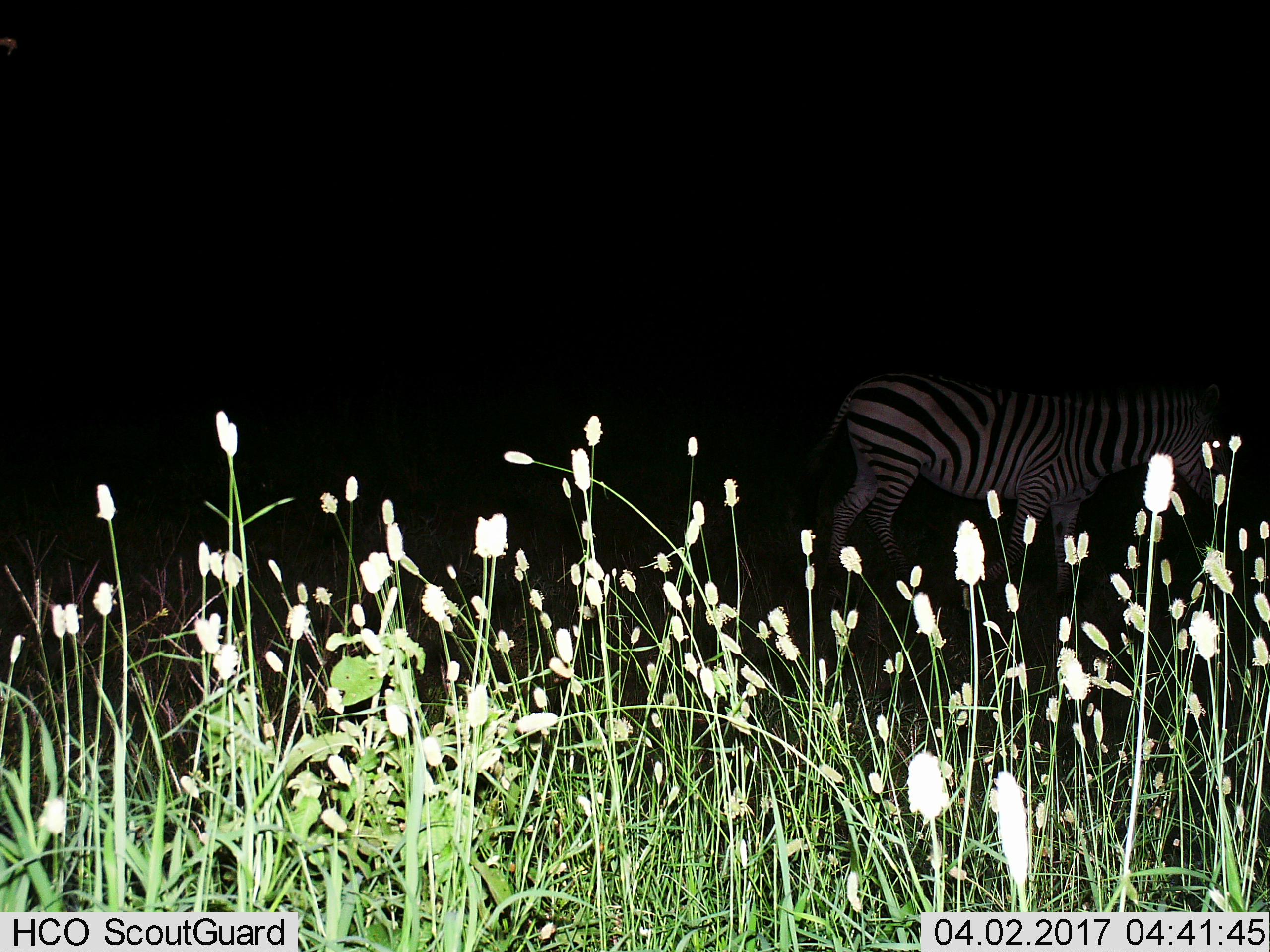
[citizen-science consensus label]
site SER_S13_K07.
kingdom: Animalia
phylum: Chordata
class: Mammalia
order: Perissodactyla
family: Equidae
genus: Equus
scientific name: Equus quagga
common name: plains zebra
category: zebraplains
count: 1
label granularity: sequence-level